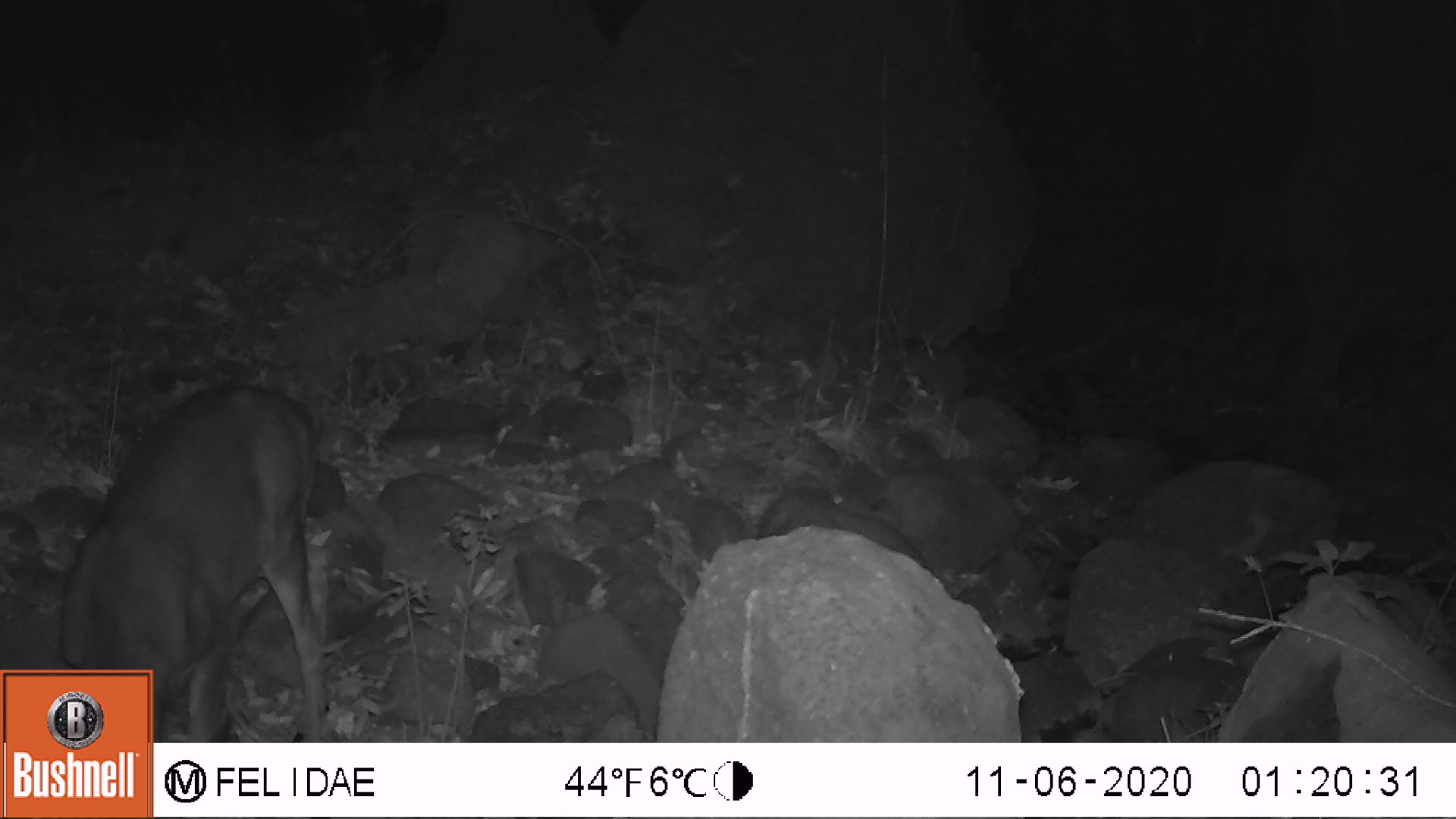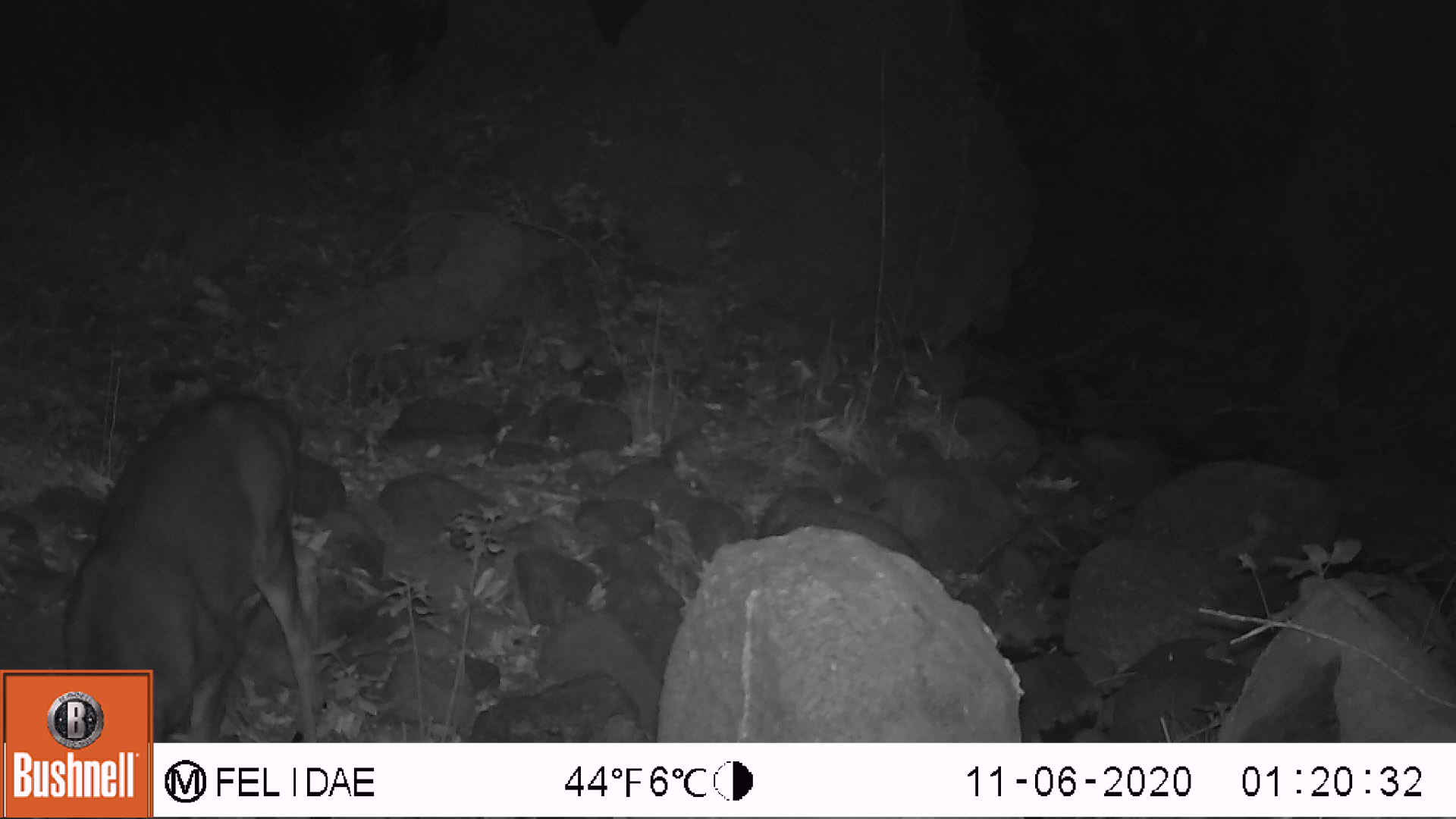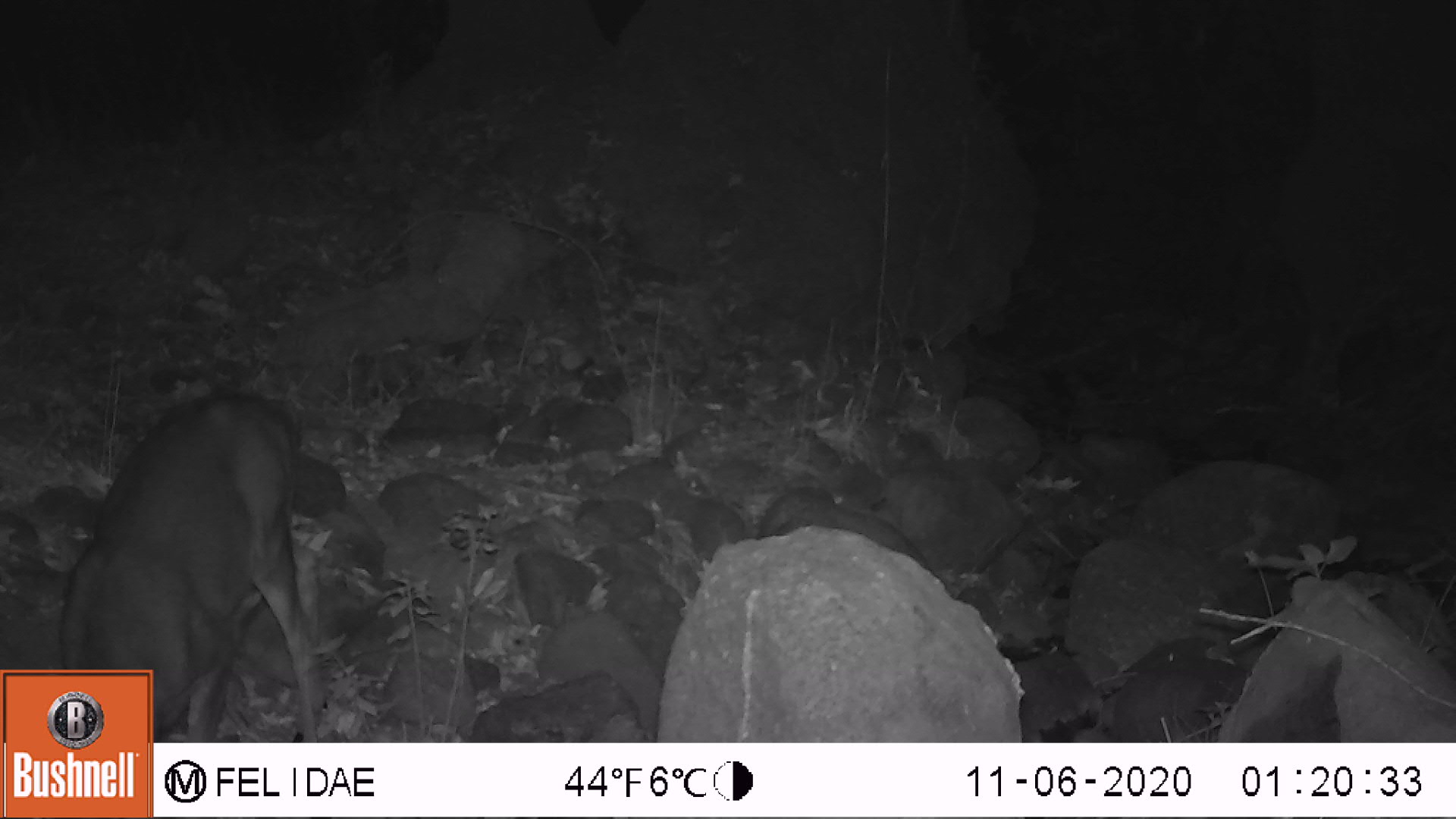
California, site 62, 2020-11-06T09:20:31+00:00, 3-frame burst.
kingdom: Animalia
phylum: Chordata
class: Mammalia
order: Artiodactyla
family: Cervidae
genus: Odocoileus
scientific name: Odocoileus hemionus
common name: mule deer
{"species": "mule deer (Odocoileus hemionus)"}